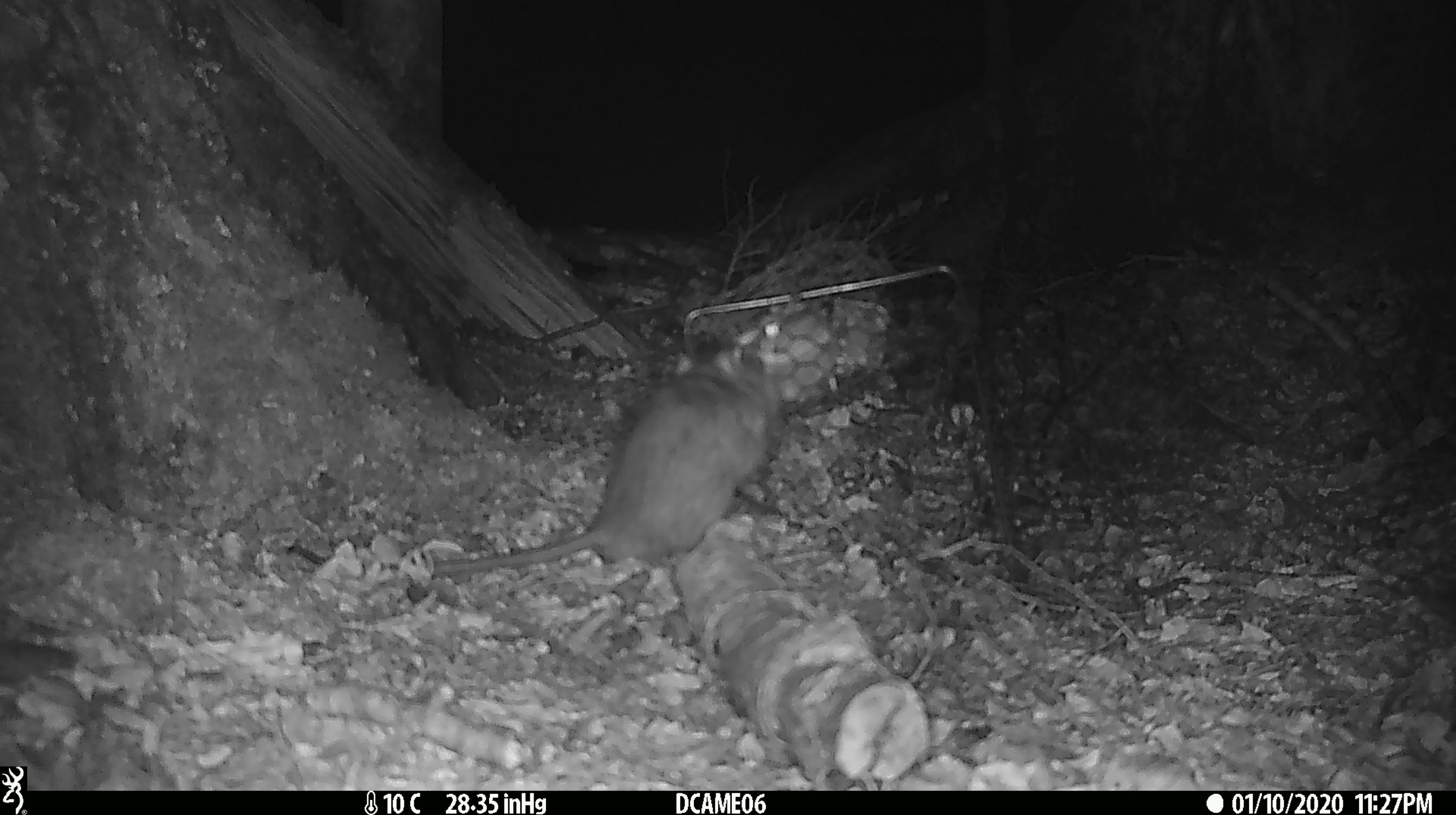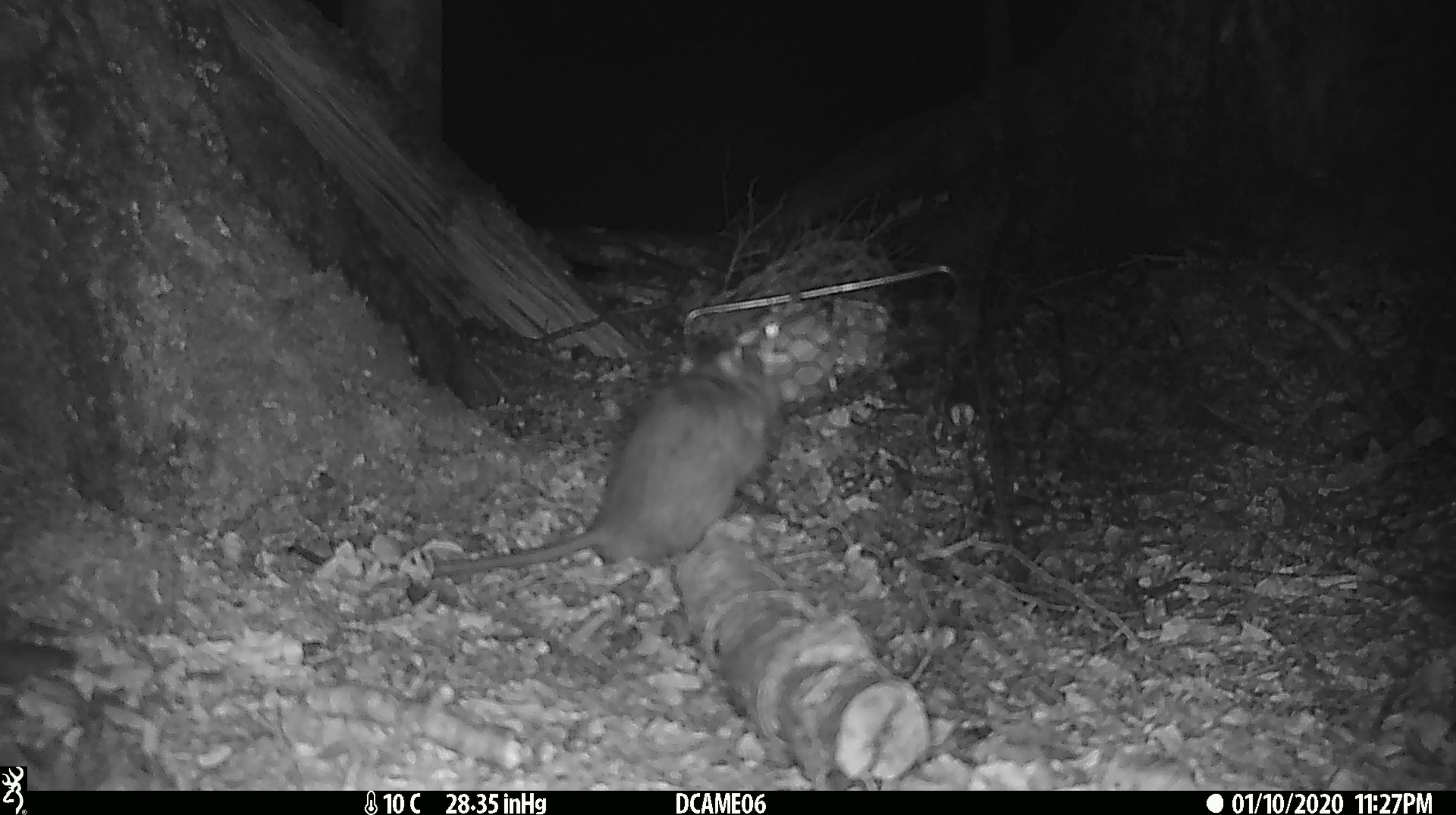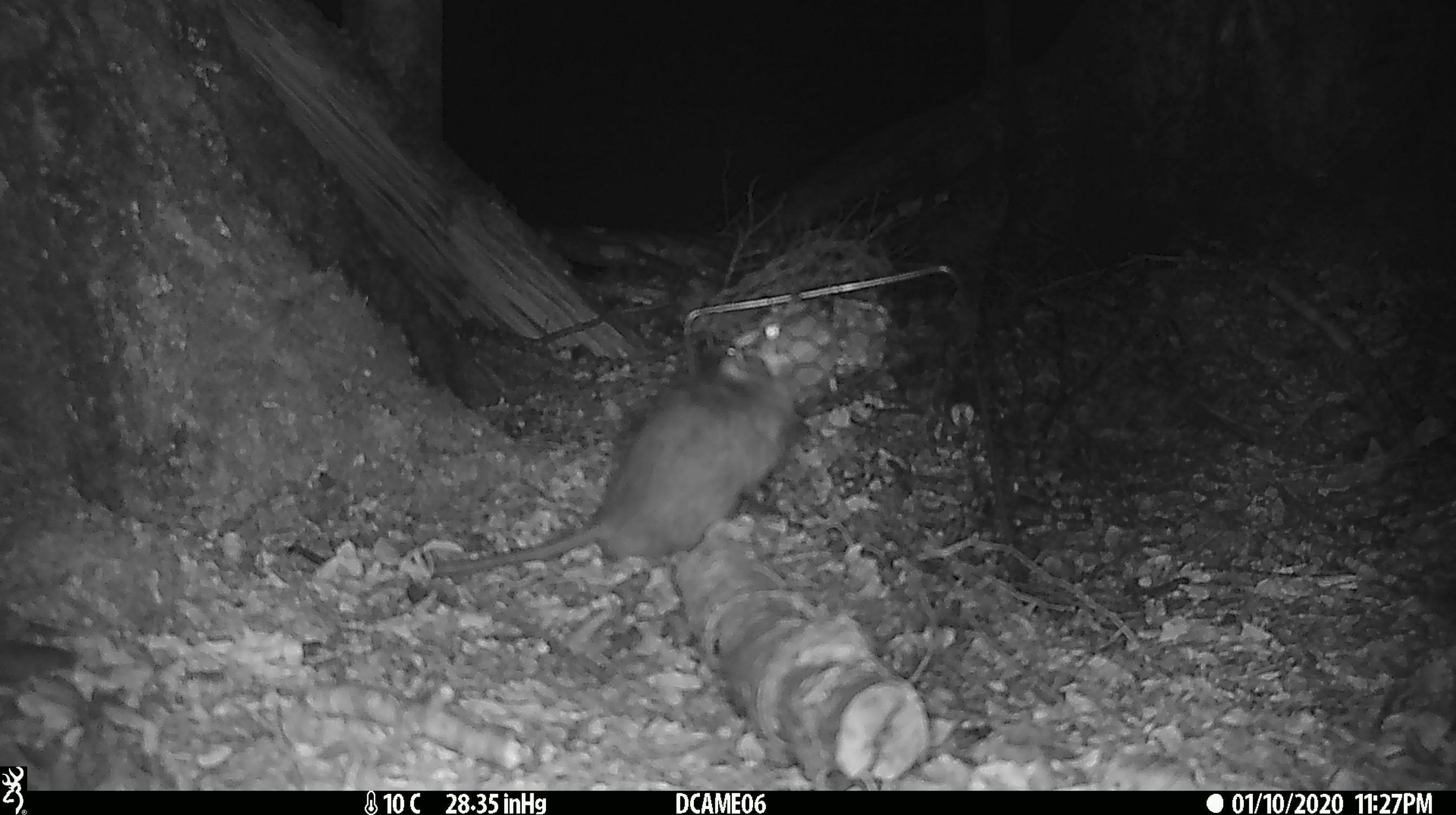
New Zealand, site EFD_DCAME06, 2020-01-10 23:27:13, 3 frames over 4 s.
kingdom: Animalia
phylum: Chordata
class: Mammalia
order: Rodentia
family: Muridae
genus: Rattus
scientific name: Rattus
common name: rat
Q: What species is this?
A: Rat (Rattus).